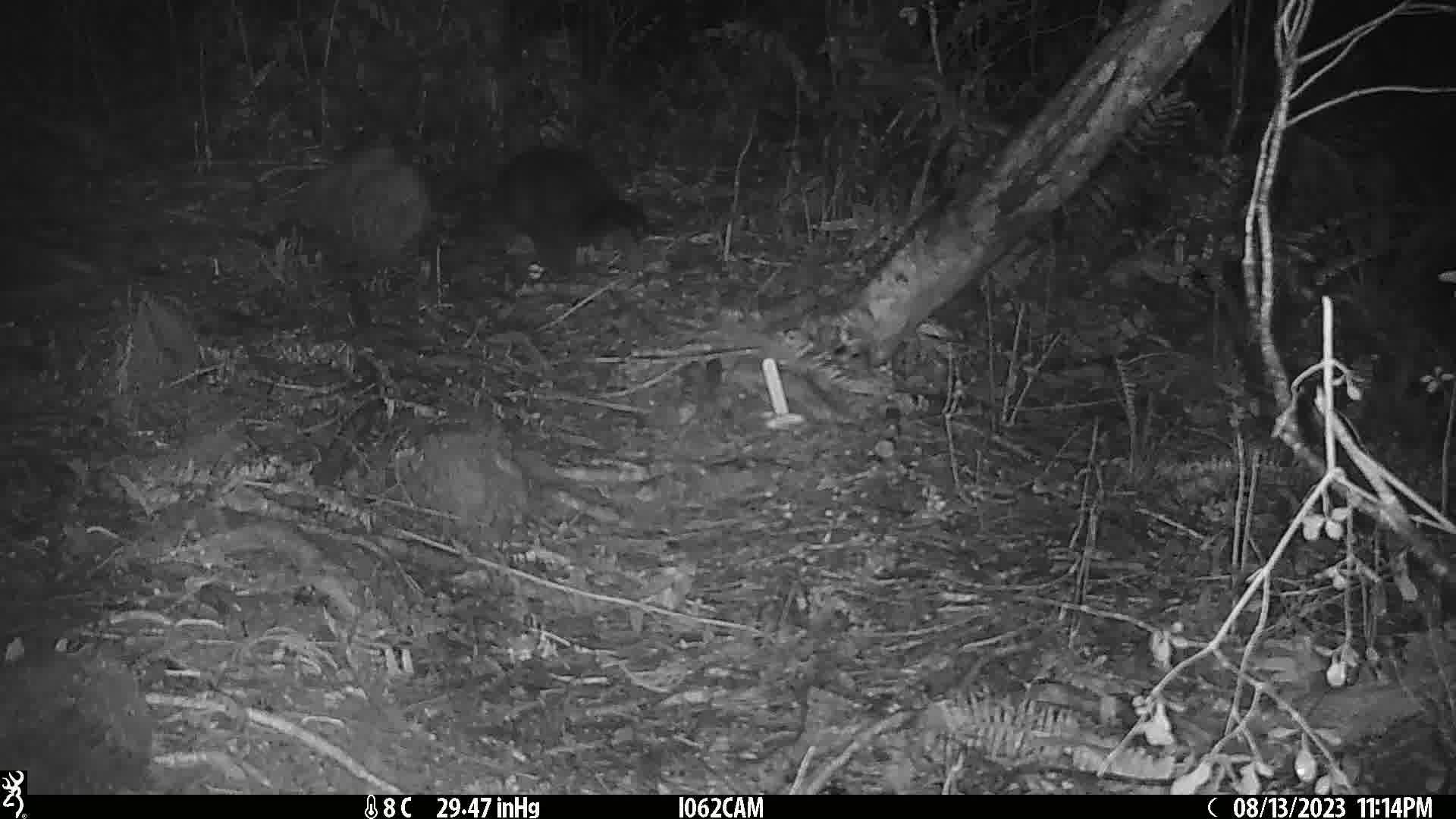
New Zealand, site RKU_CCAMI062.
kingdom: Animalia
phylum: Chordata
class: Mammalia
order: Diprotodontia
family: Phalangeridae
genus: Trichosurus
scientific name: Trichosurus vulpecula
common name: common brushtail possum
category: possum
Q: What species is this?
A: Possum (common brushtail possum) (Trichosurus vulpecula).